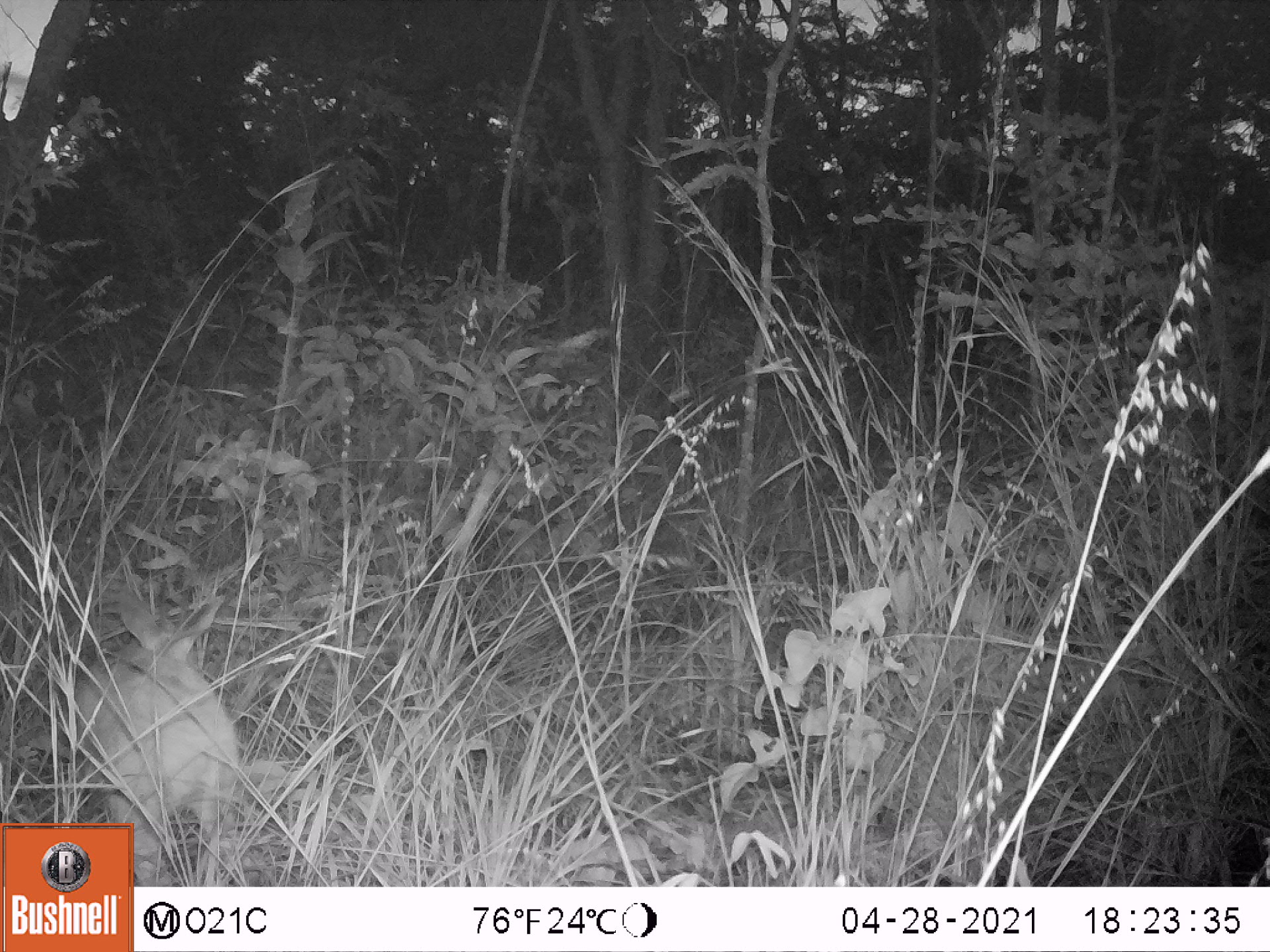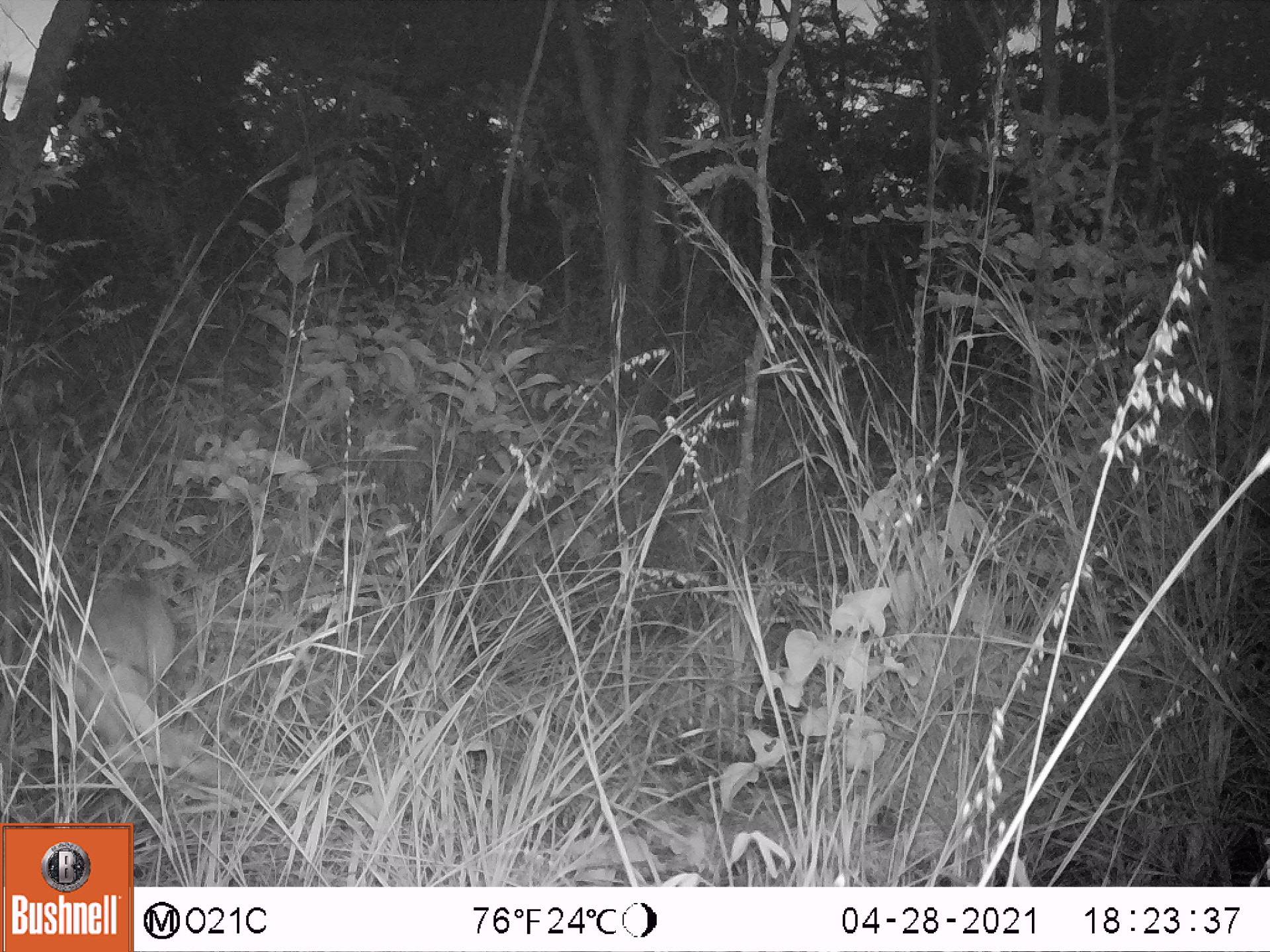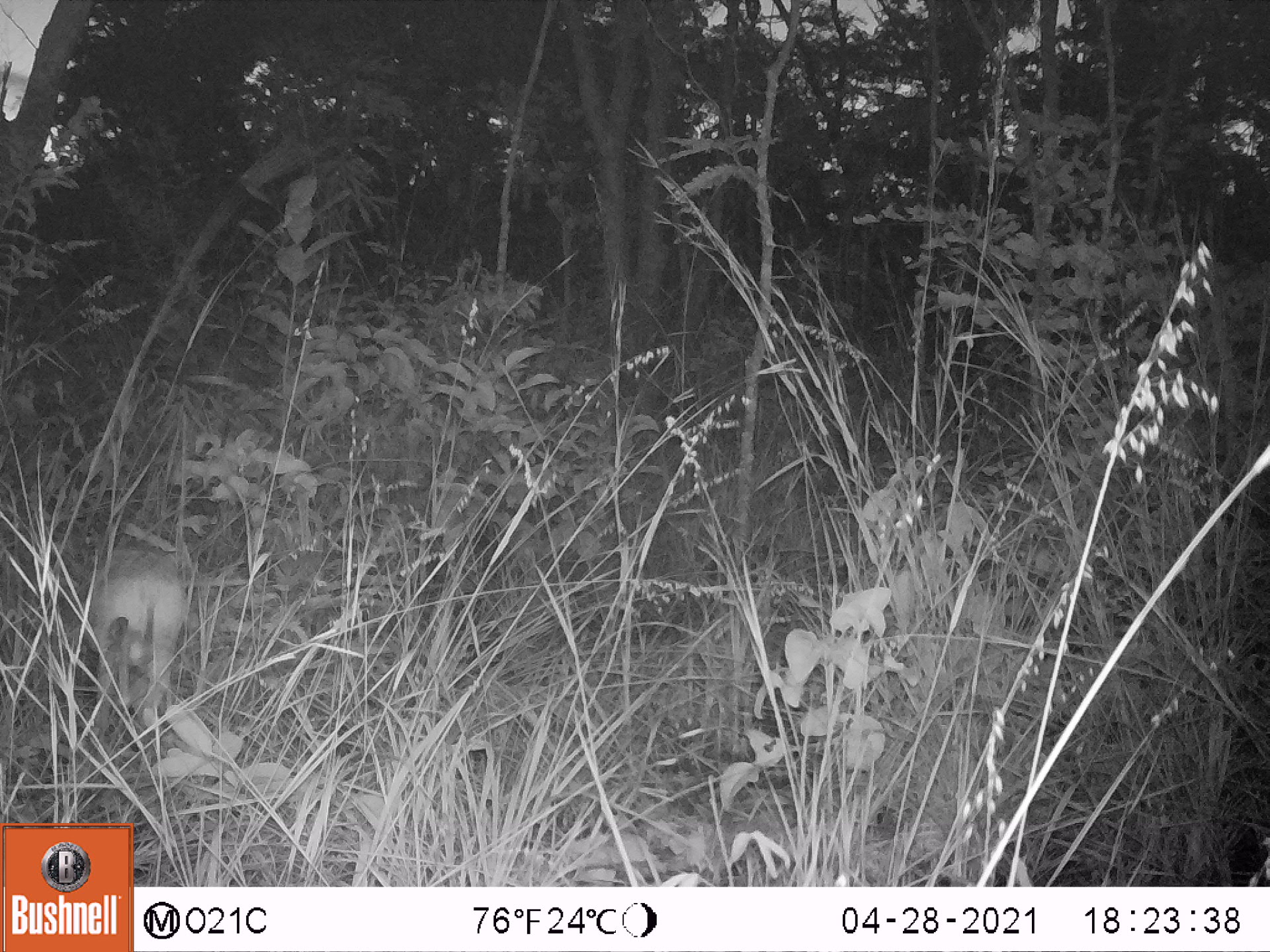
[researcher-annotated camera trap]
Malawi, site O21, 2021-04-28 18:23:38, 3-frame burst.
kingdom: Animalia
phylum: Chordata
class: Mammalia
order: Artiodactyla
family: Bovidae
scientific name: Antilopinae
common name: small antelope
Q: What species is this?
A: Small antelope (Antilopinae).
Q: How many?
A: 1.